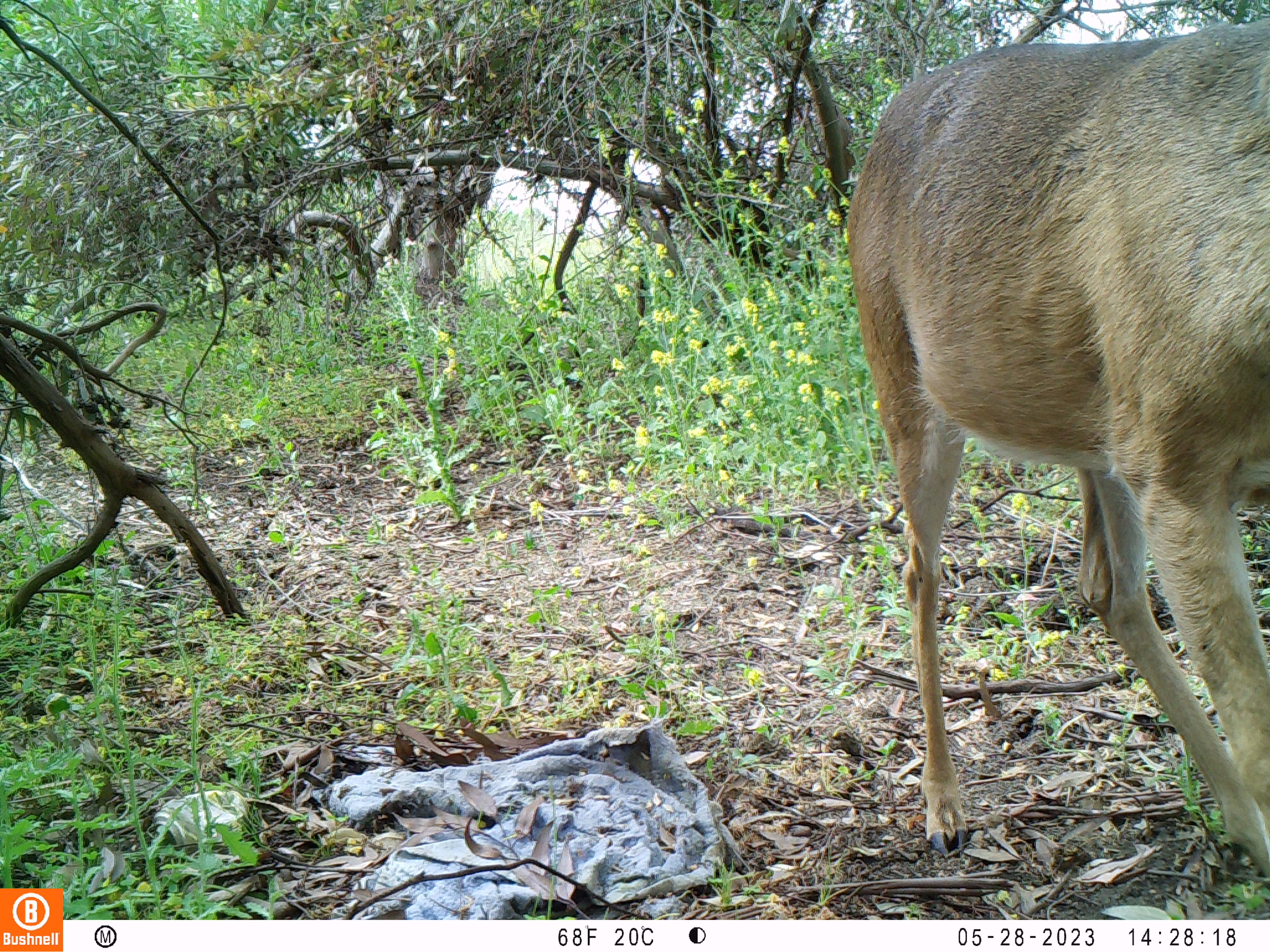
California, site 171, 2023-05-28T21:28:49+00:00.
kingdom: Animalia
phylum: Chordata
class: Mammalia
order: Artiodactyla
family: Cervidae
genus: Odocoileus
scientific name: Odocoileus hemionus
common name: mule deer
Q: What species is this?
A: Mule deer (Odocoileus hemionus).